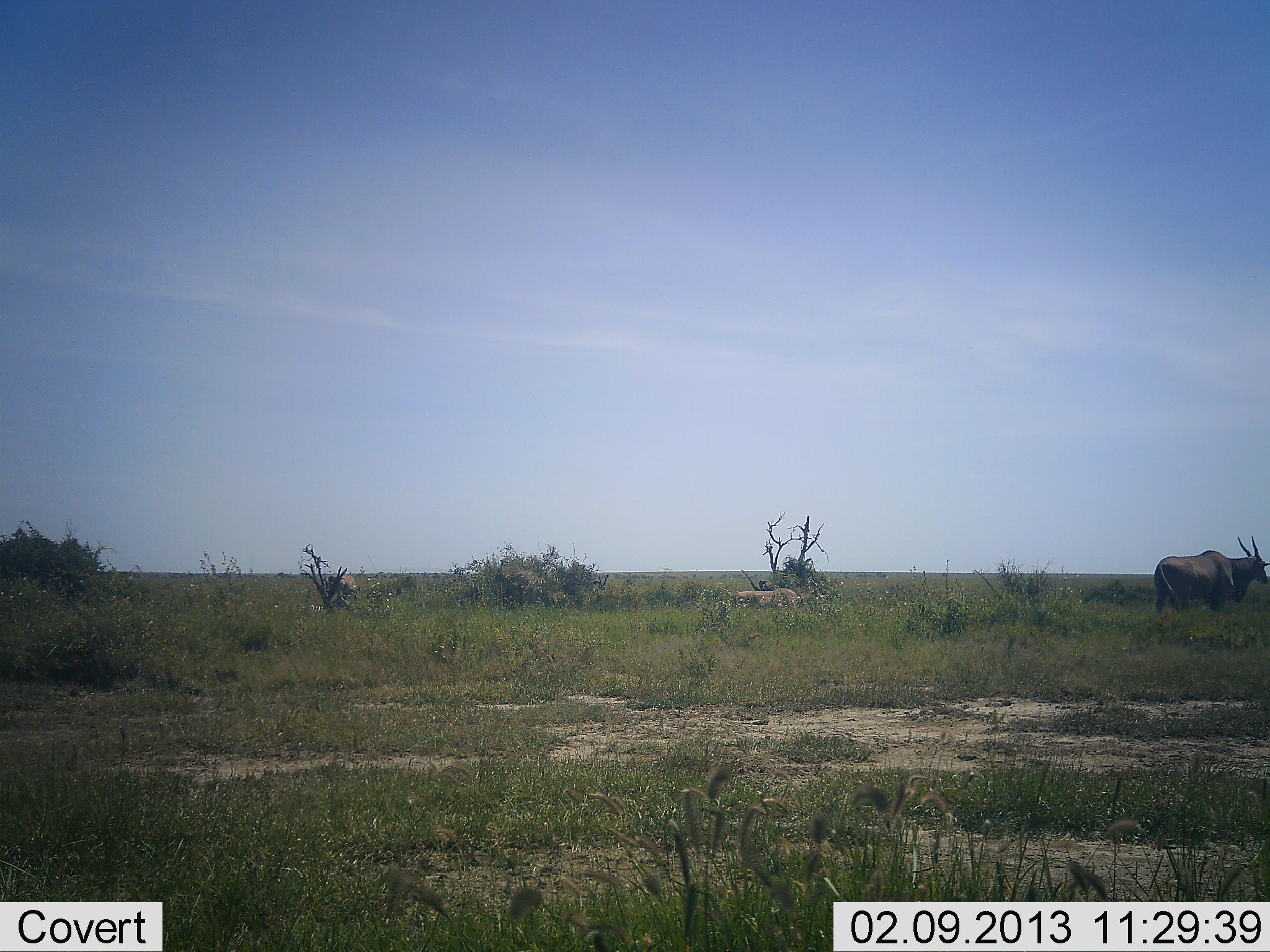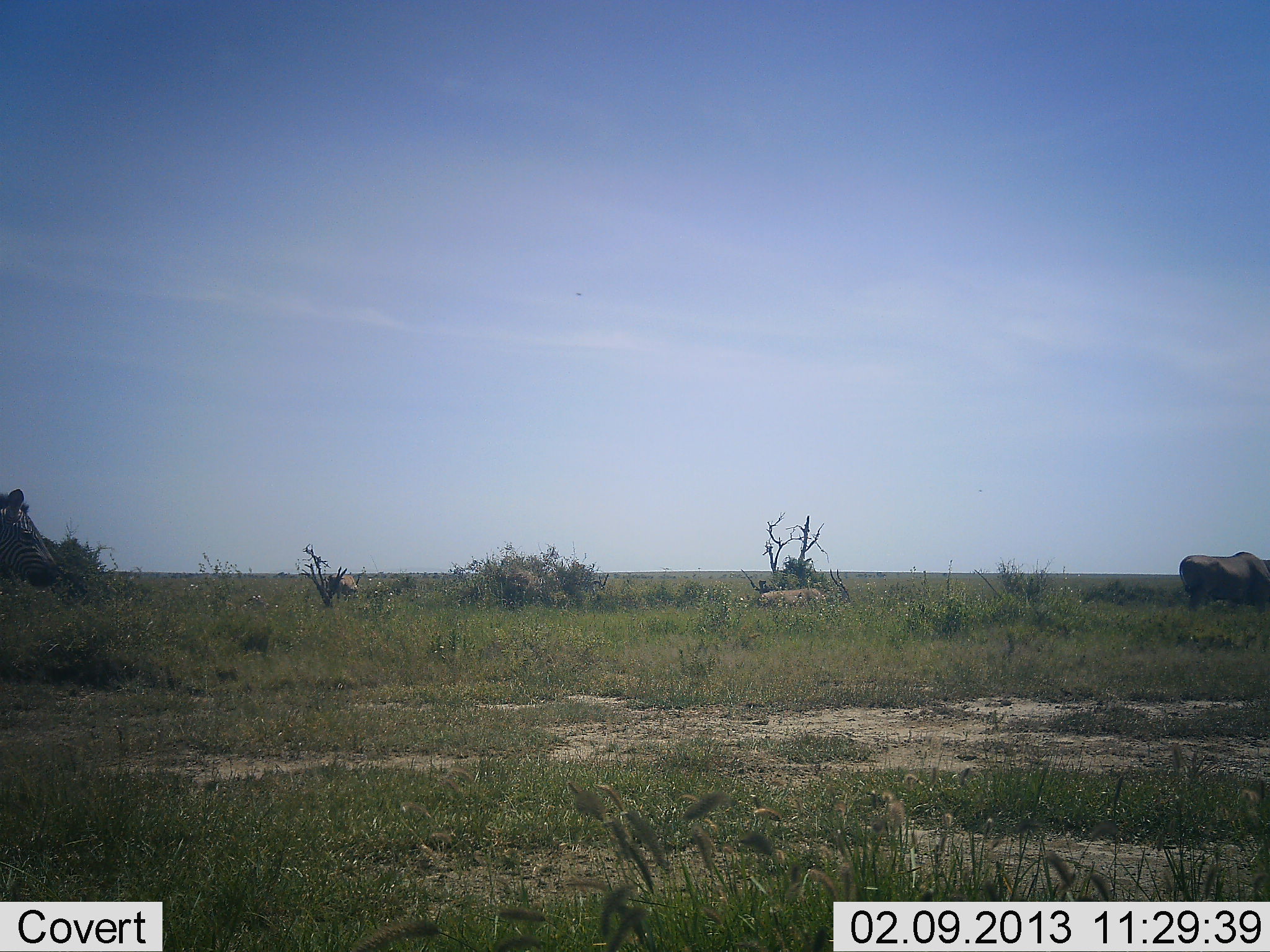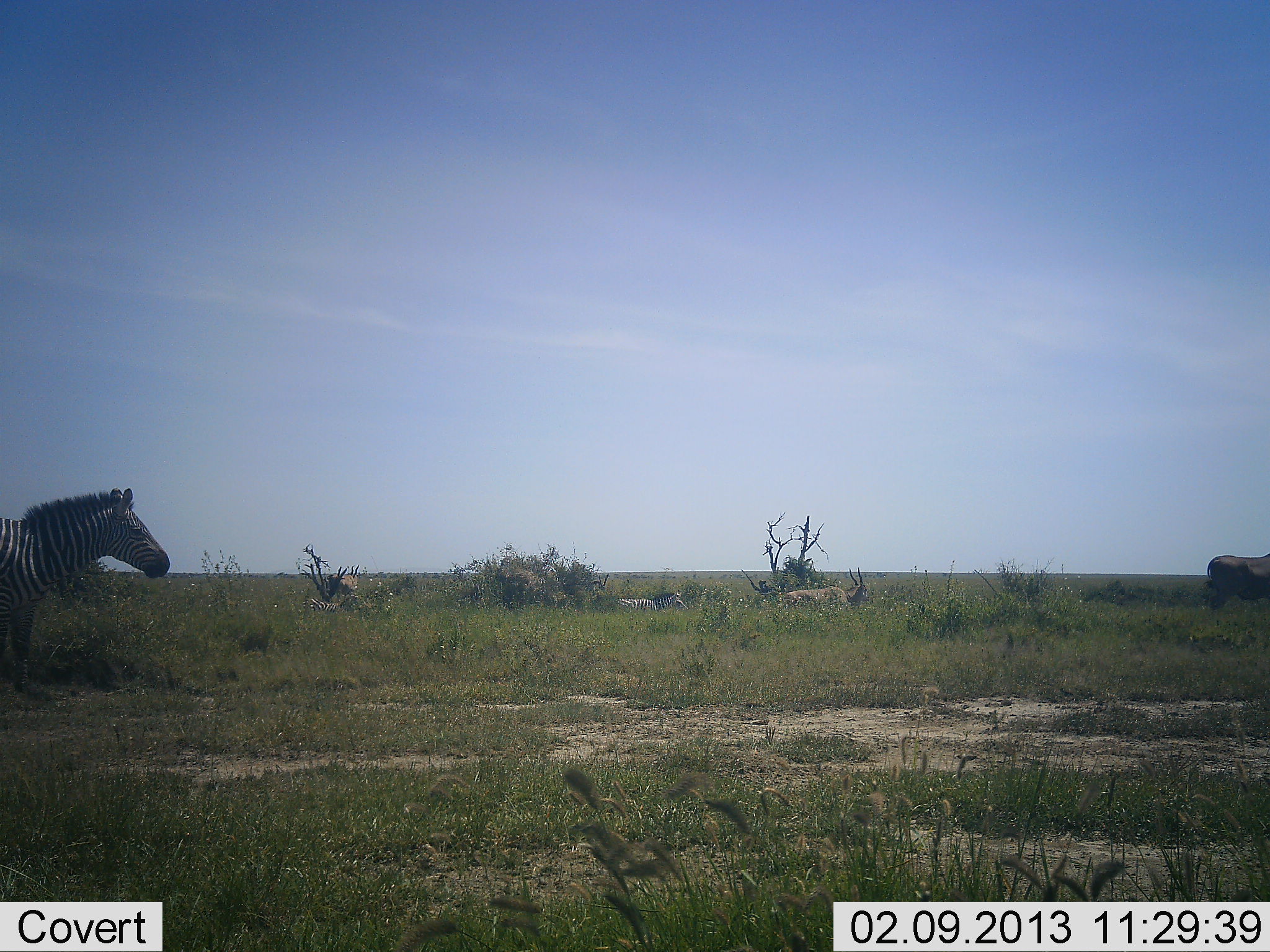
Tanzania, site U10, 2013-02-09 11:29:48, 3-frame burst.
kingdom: Animalia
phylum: Chordata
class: Mammalia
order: Artiodactyla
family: Bovidae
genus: Tragelaphus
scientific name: Tragelaphus oryx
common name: eland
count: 2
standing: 0%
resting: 0%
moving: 100%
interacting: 0%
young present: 0%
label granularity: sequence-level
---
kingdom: Animalia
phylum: Chordata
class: Mammalia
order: Perissodactyla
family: Equidae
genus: Equus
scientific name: Equus quagga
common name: plains zebra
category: zebra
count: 2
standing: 12%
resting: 0%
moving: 96%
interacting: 0%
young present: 0%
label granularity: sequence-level